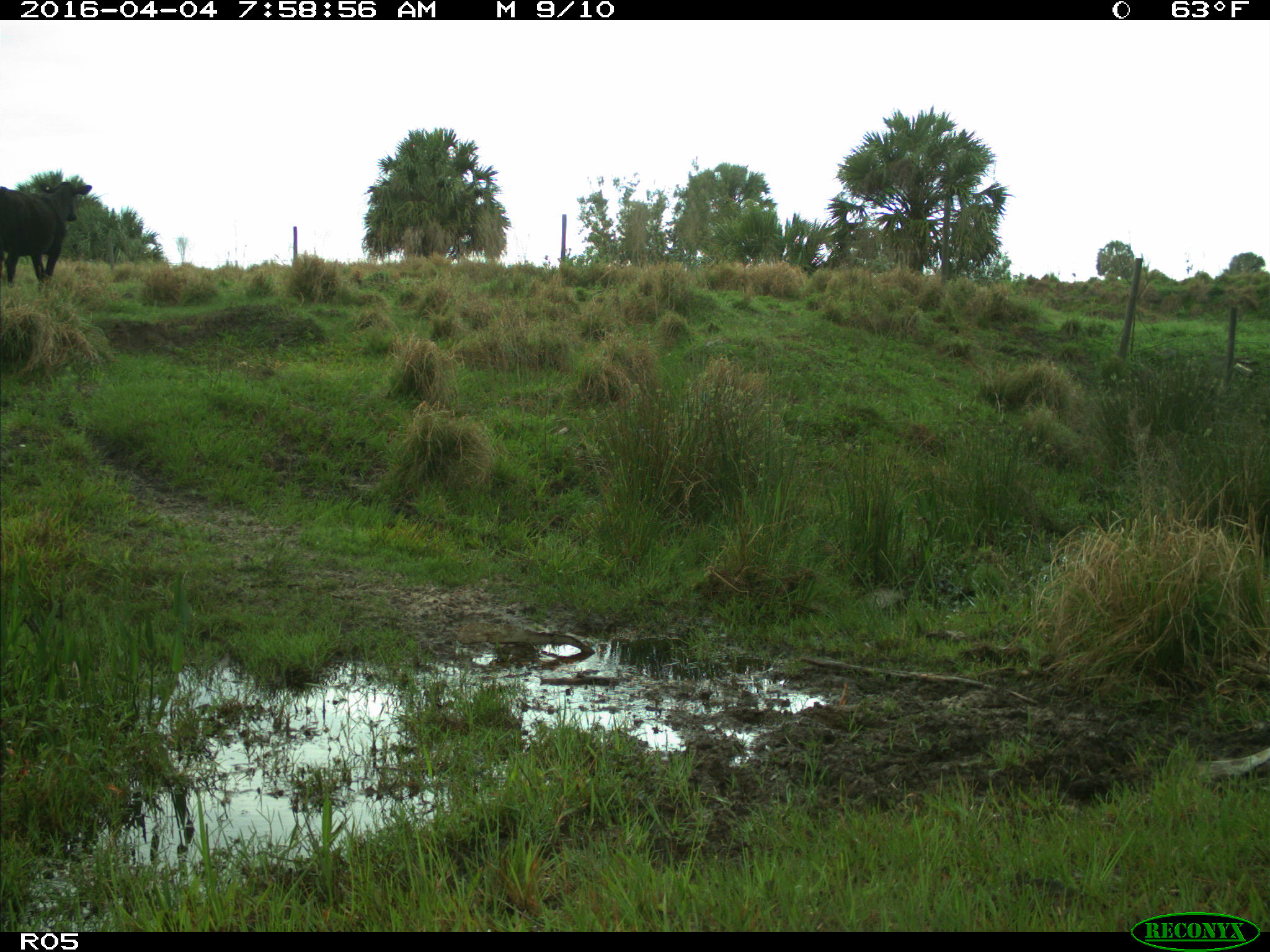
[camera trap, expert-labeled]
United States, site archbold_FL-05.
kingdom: Animalia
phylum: Chordata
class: Mammalia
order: Artiodactyla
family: Bovidae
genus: Bos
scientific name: Bos taurus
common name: domestic cow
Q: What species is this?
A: Bos taurus (domestic cow).